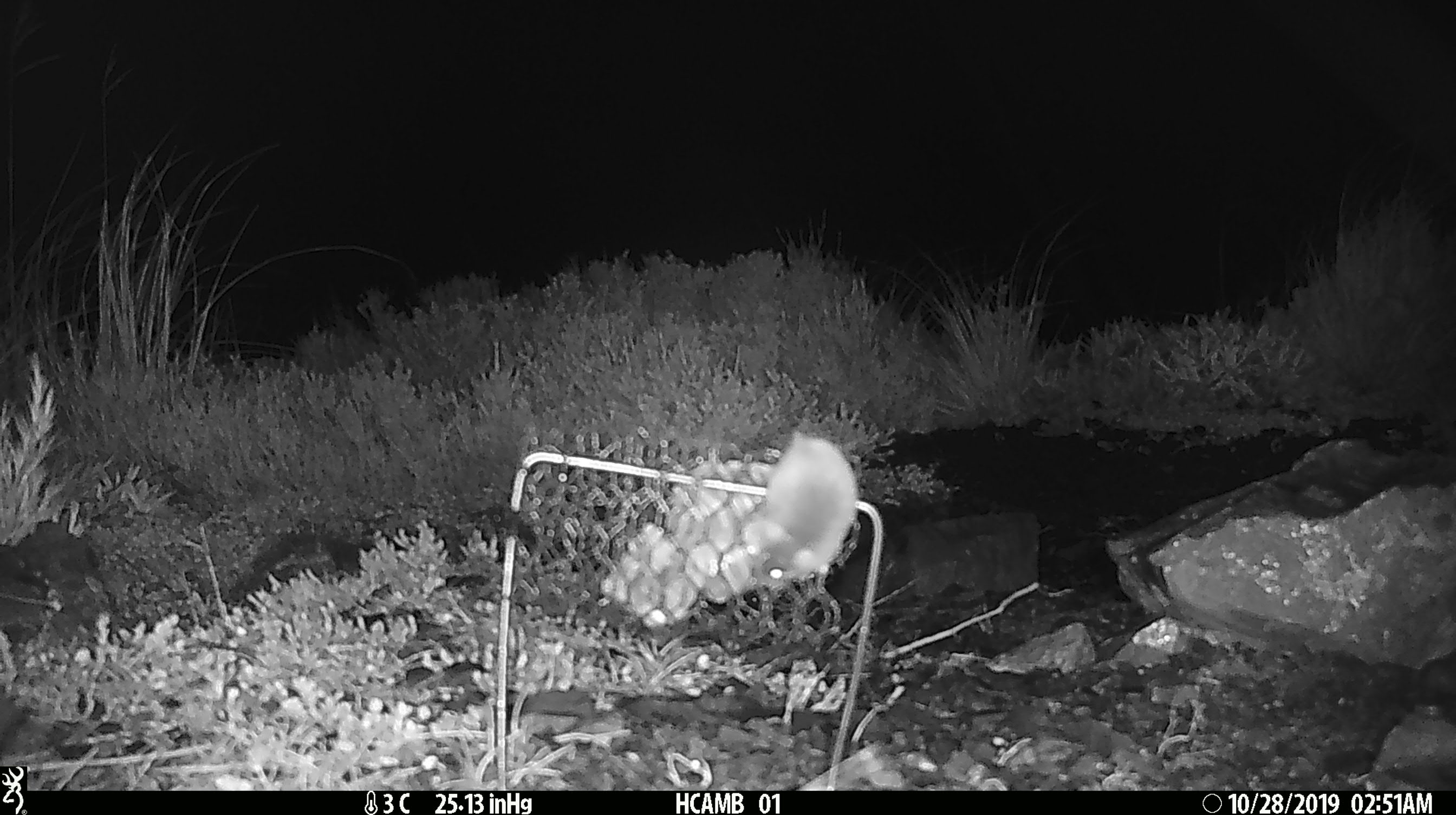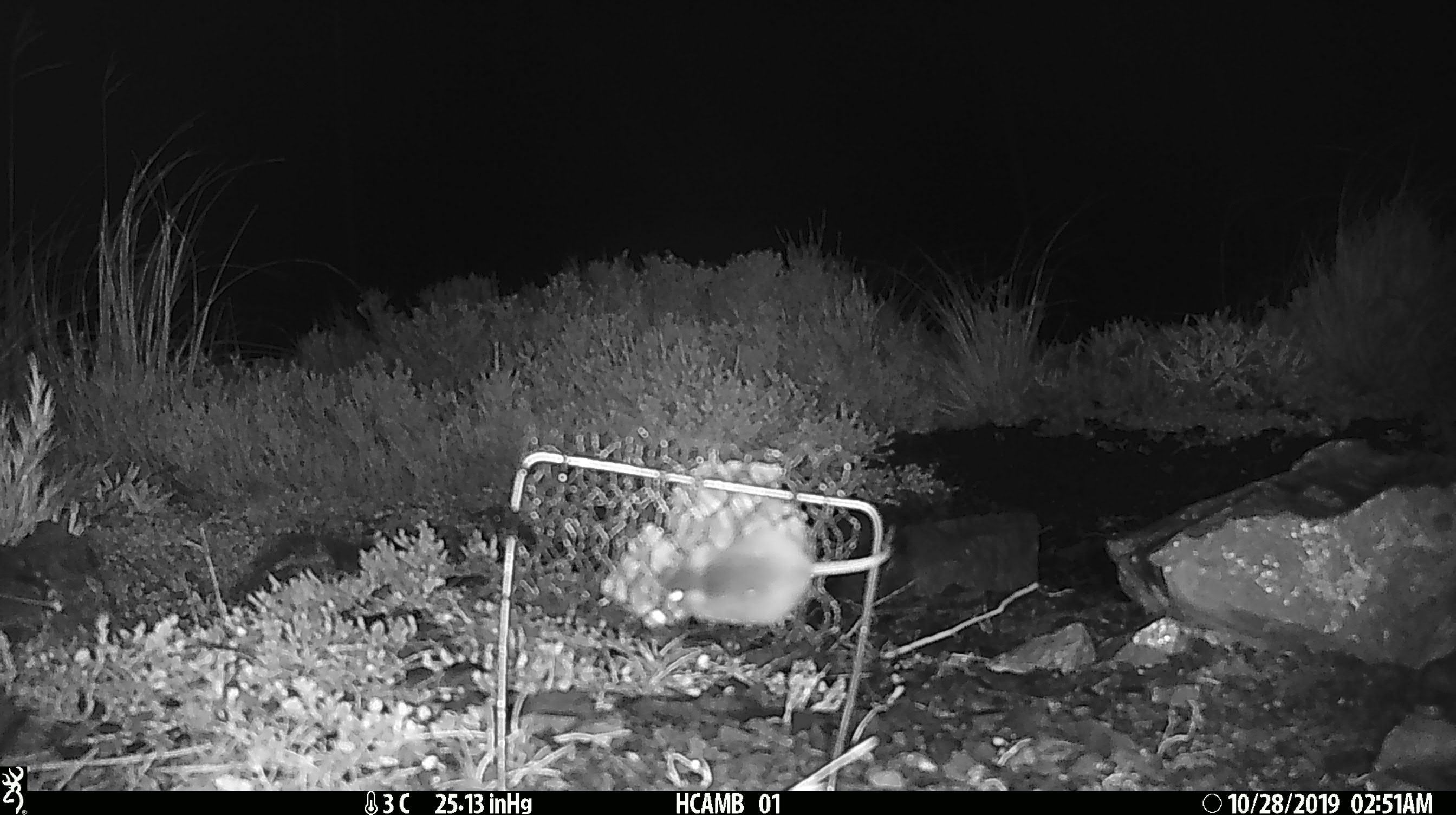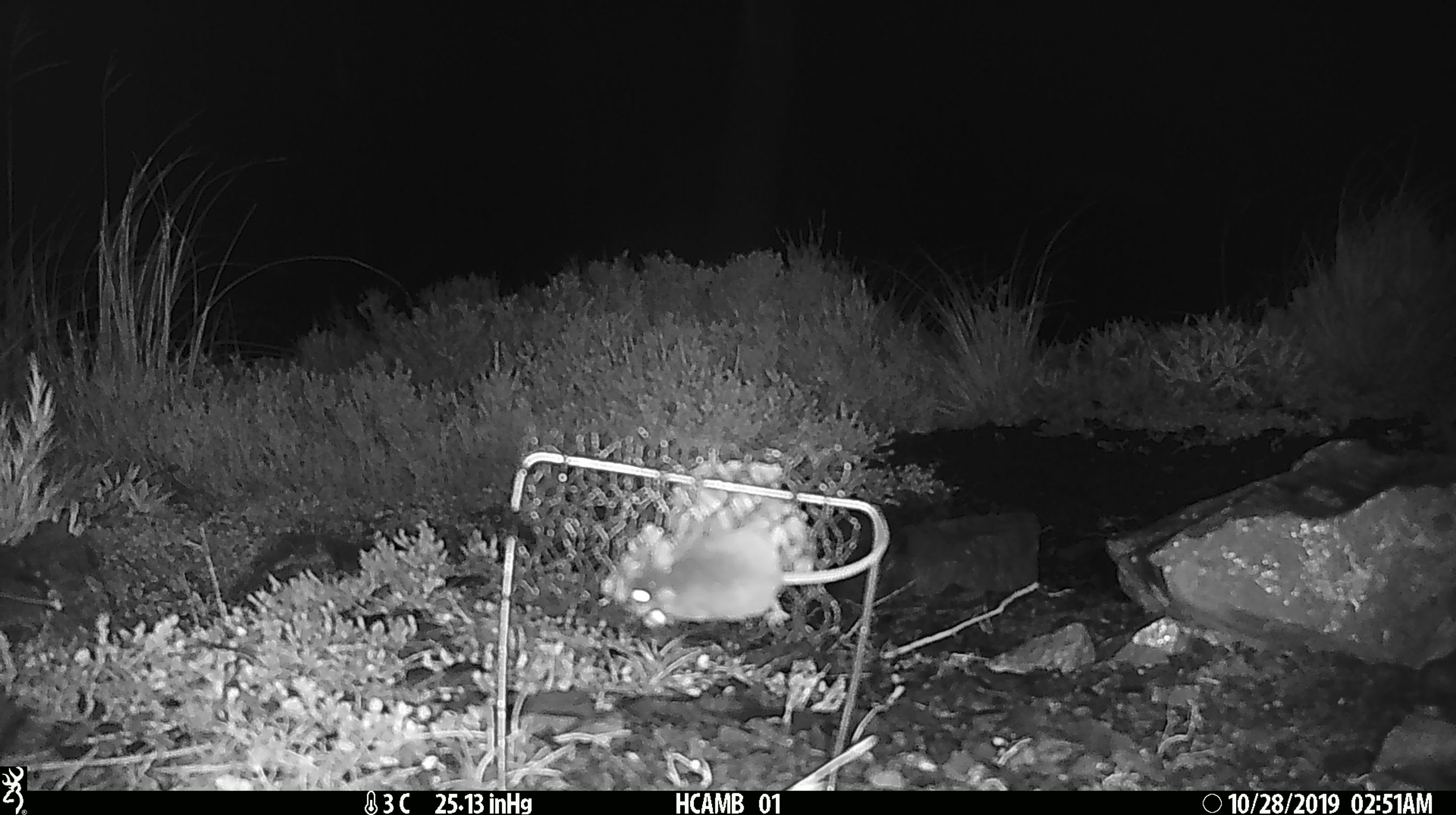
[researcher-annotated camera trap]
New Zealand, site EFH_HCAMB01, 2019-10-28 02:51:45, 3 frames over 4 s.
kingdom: Animalia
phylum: Chordata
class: Mammalia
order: Rodentia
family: Muridae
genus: Mus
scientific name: Mus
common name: mouse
Mouse (Mus).